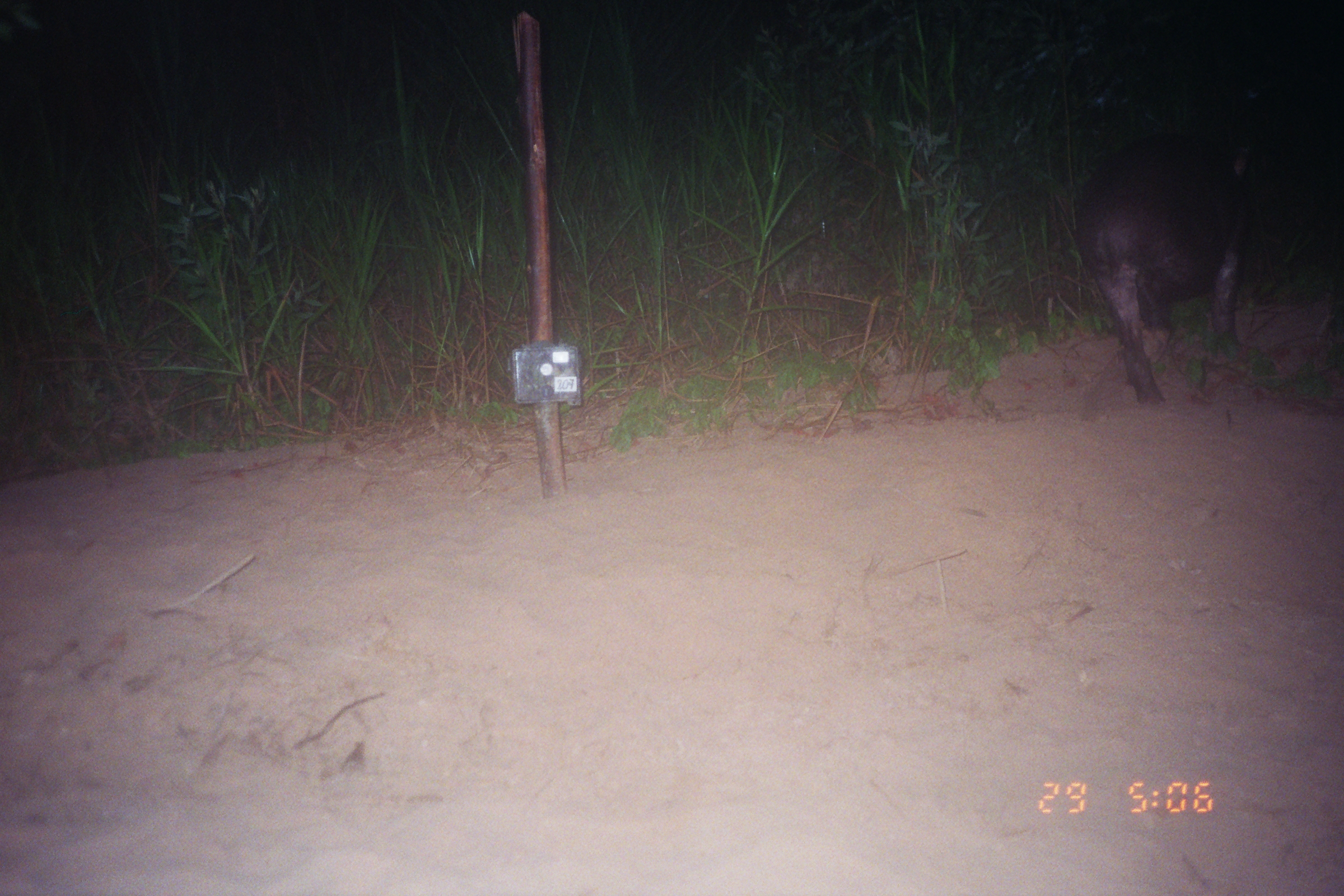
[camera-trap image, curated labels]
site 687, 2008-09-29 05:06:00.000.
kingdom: Animalia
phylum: Chordata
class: Mammalia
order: Perissodactyla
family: Tapiridae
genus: Tapirus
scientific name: Tapirus terrestris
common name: south american tapir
Tapirus terrestris (south american tapir).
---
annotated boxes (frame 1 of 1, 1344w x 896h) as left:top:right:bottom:
tapirus terrestris: 1072:131:1261:405